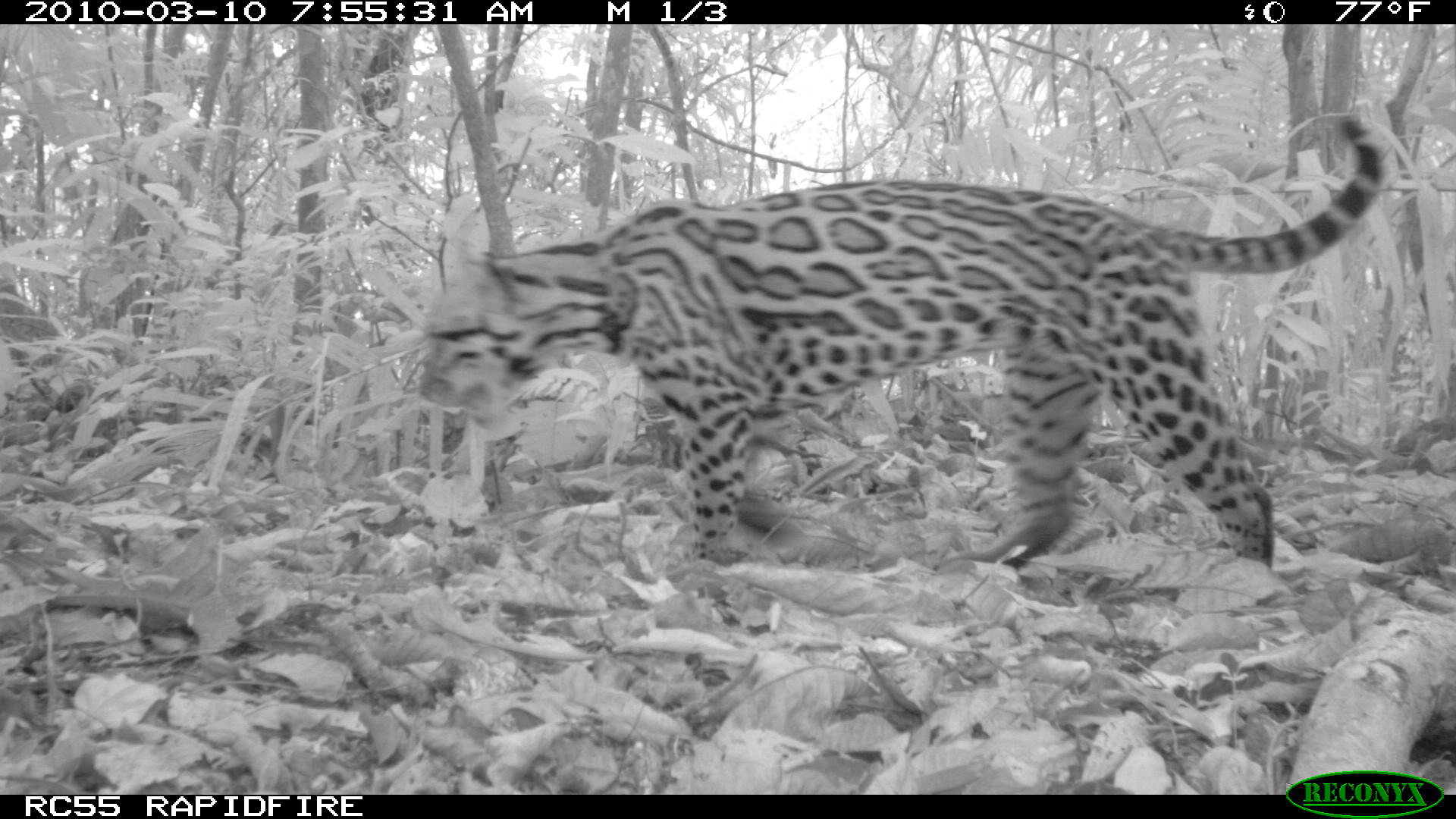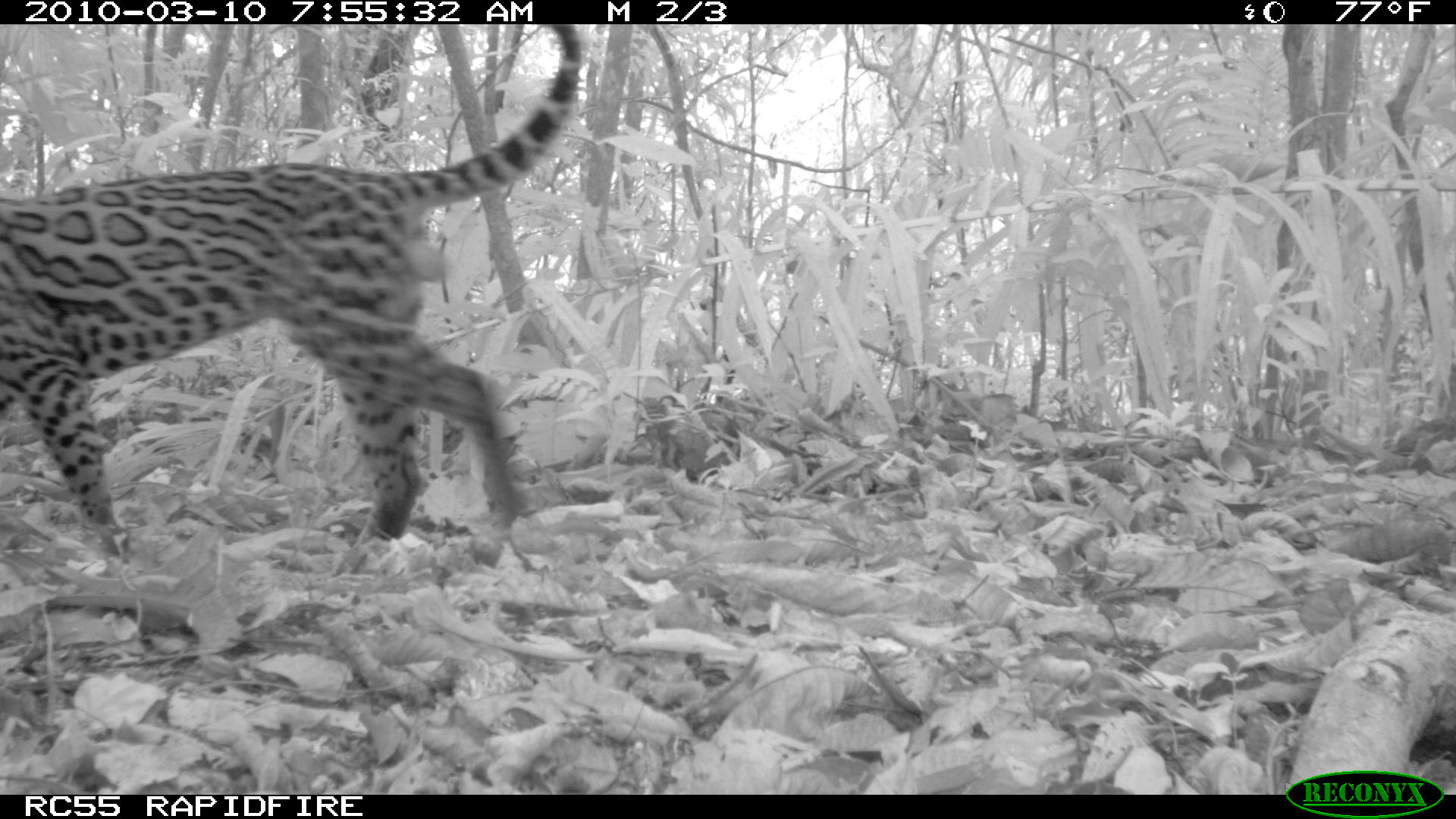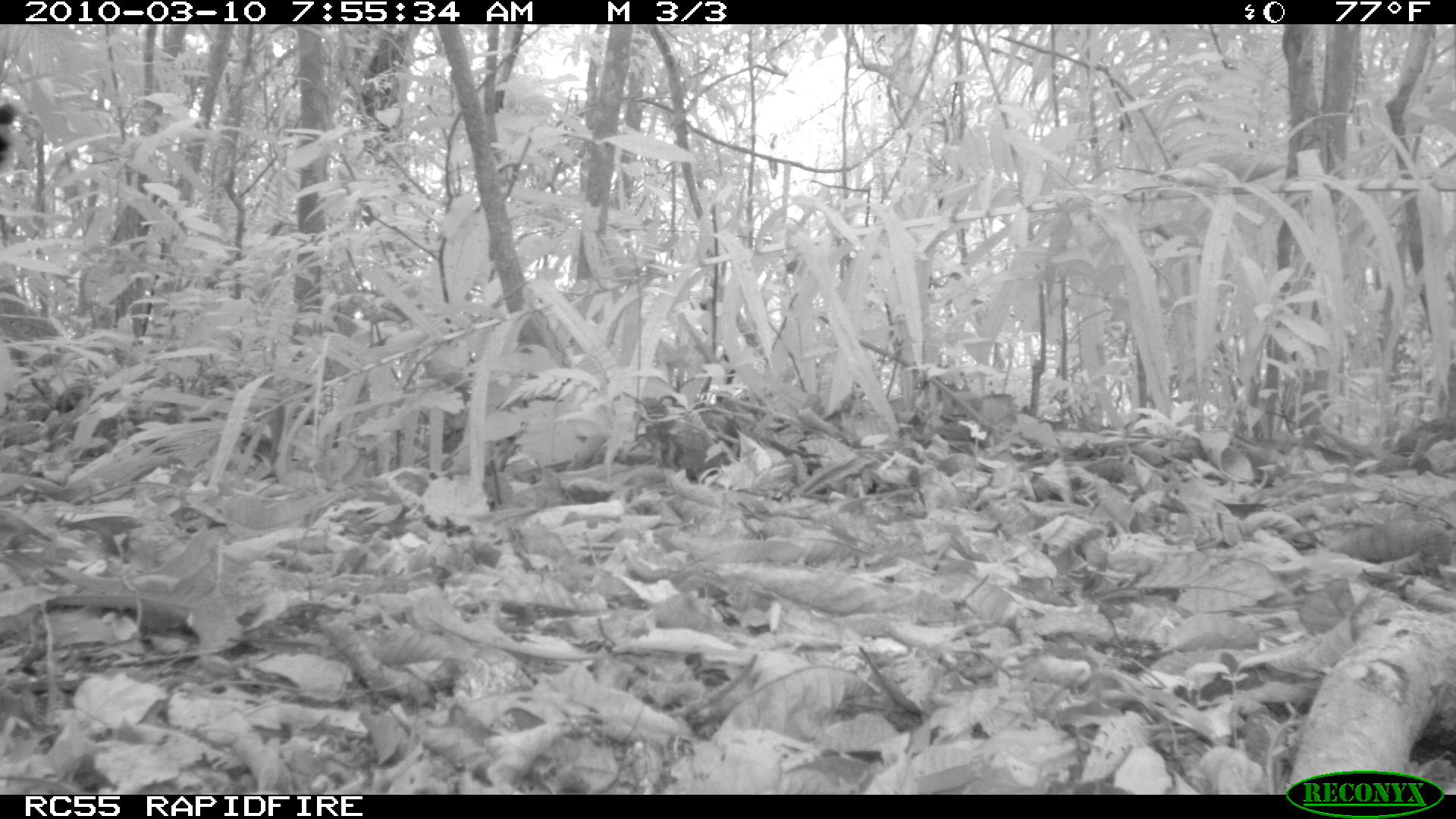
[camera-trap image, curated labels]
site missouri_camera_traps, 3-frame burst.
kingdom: Animalia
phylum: Chordata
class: Mammalia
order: Carnivora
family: Felidae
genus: Leopardus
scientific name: Leopardus pardalis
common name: ocelot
Ocelot (Leopardus pardalis). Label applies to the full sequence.